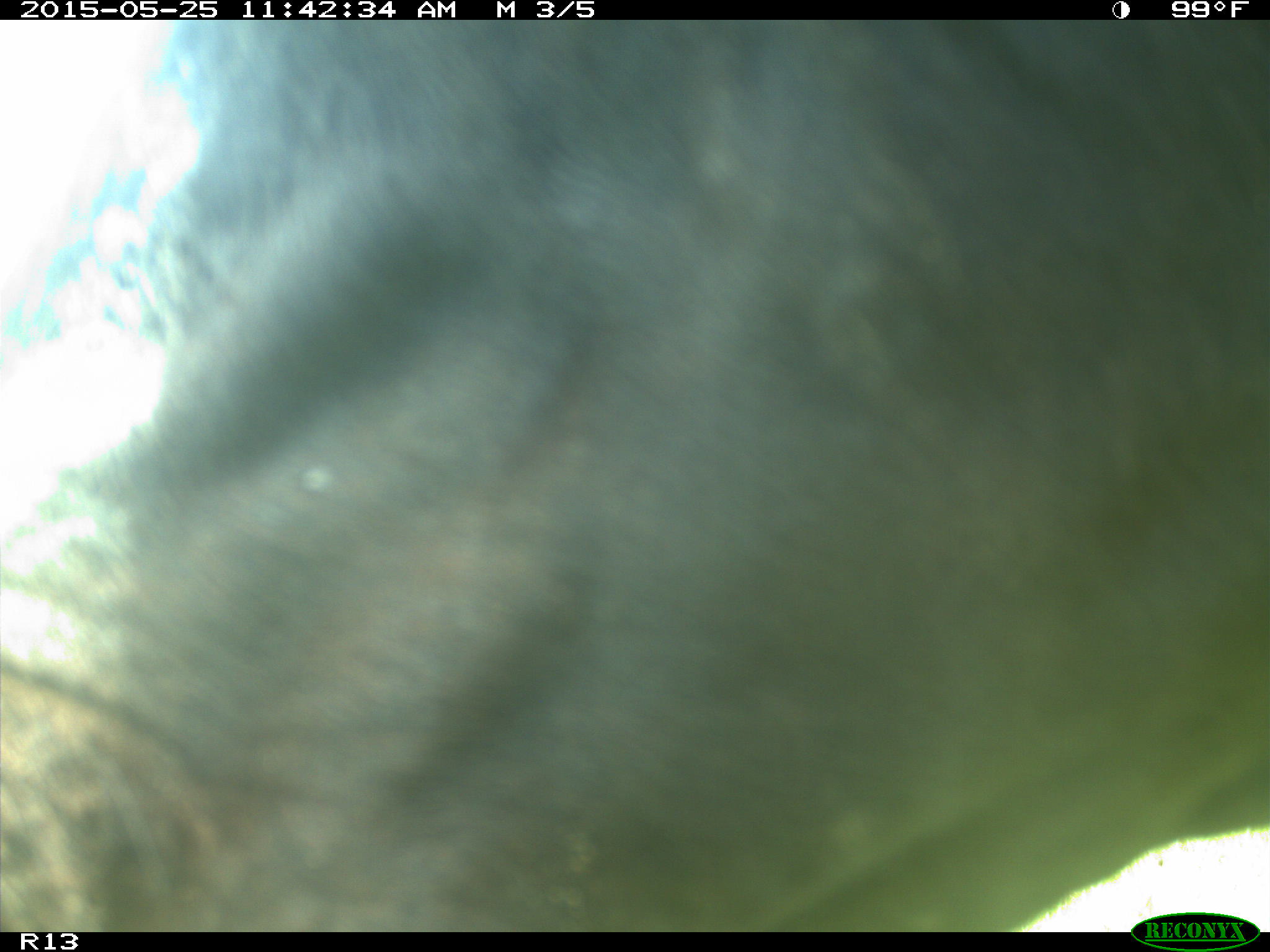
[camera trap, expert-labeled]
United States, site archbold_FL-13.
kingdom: Animalia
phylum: Chordata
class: Mammalia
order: Artiodactyla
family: Bovidae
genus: Bos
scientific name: Bos taurus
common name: domestic cow